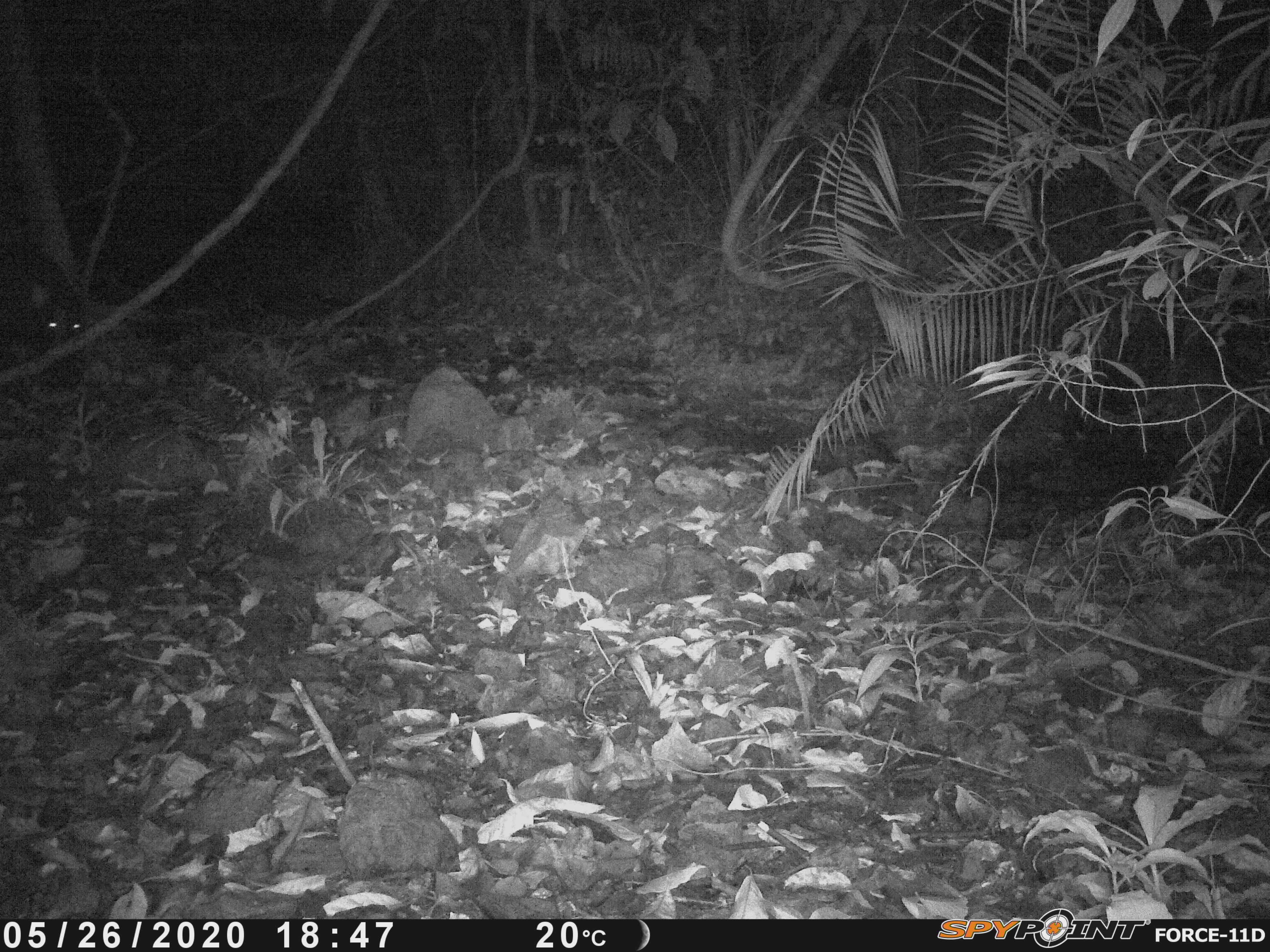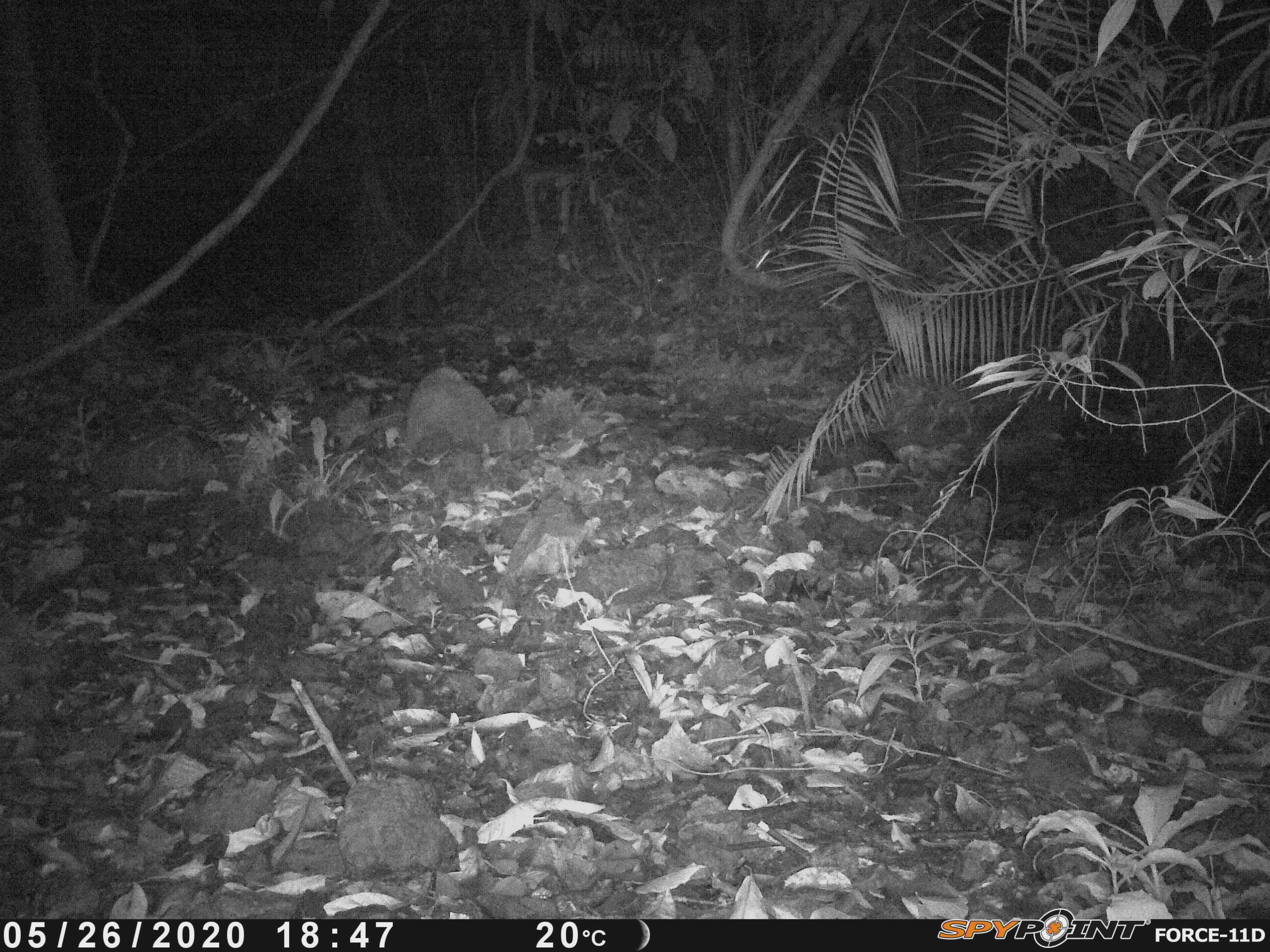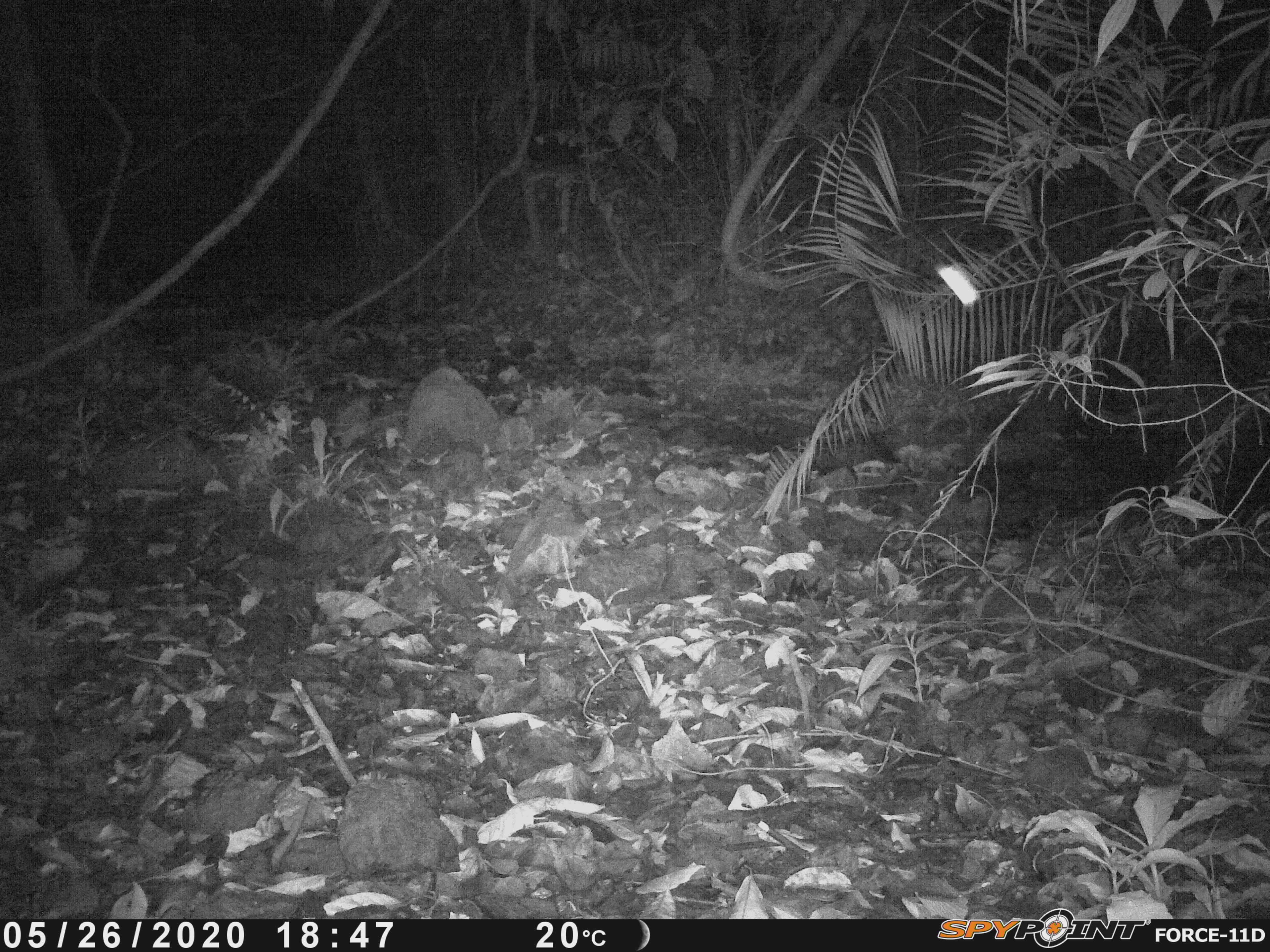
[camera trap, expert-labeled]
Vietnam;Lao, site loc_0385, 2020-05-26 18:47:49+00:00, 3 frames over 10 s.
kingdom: Animalia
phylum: Chordata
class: Mammalia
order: Artiodactyla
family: Suidae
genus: Sus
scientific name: Sus scrofa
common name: eurasian wild pig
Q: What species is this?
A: Eurasian wild pig (Sus scrofa).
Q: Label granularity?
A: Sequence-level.